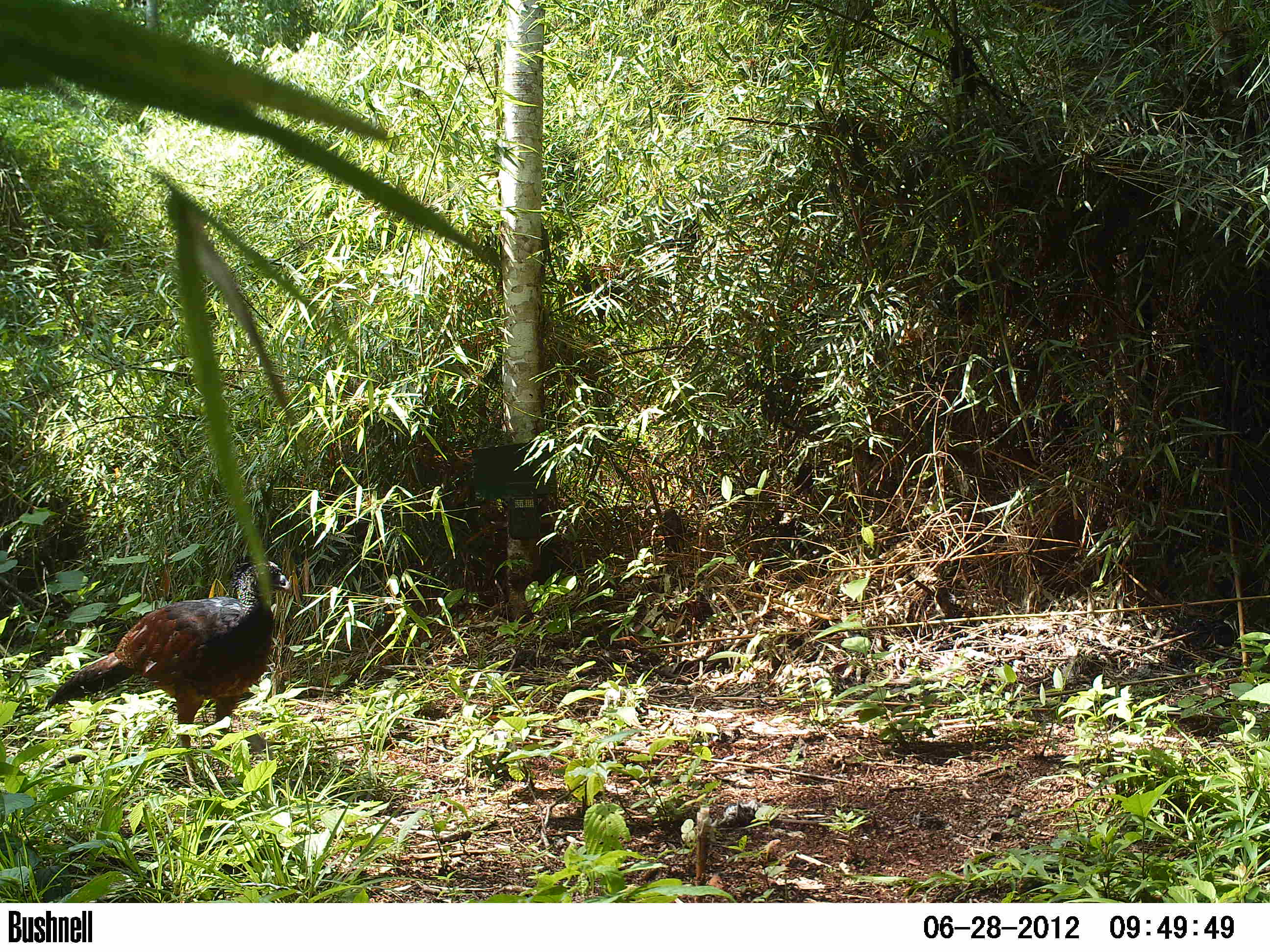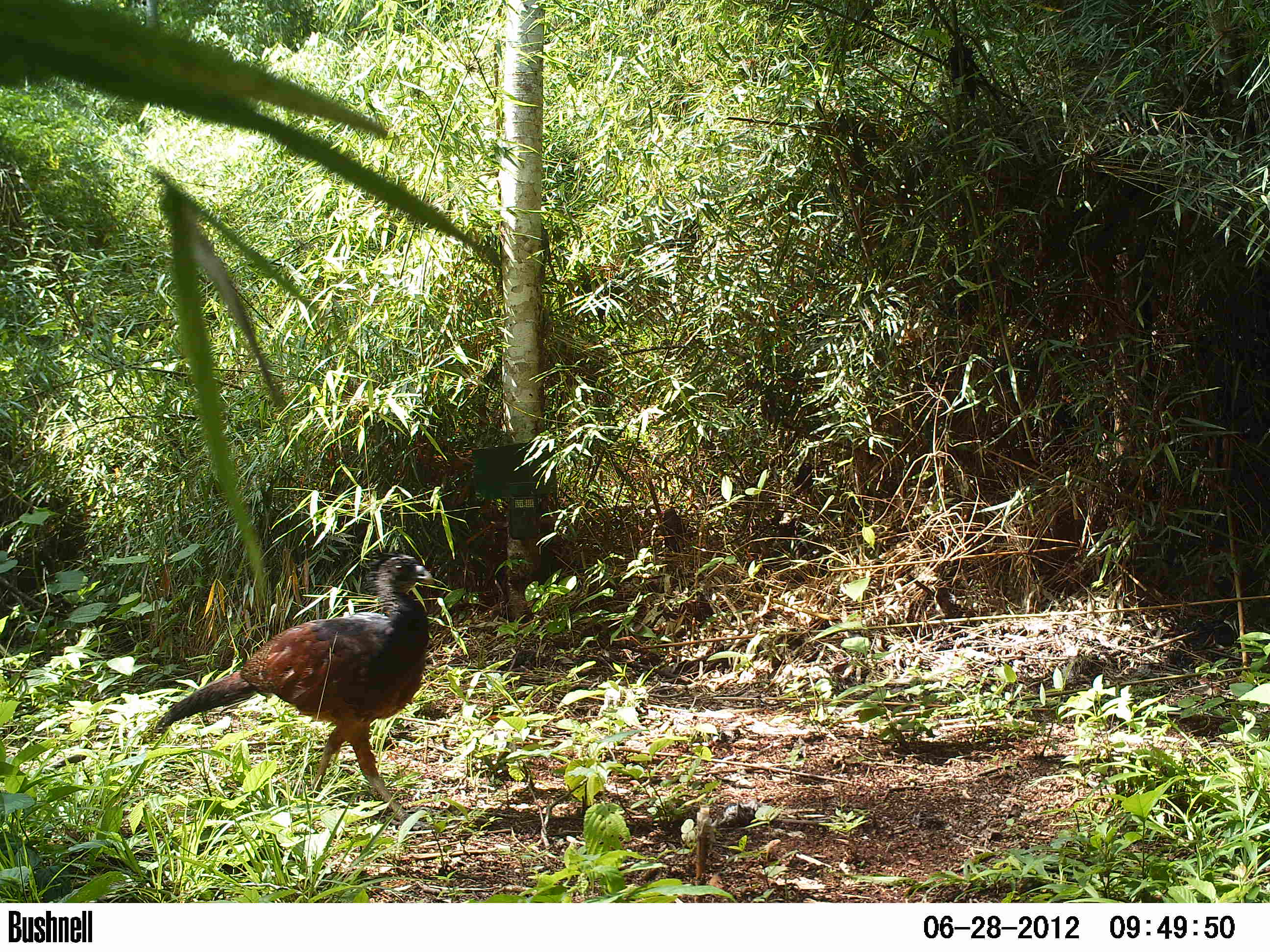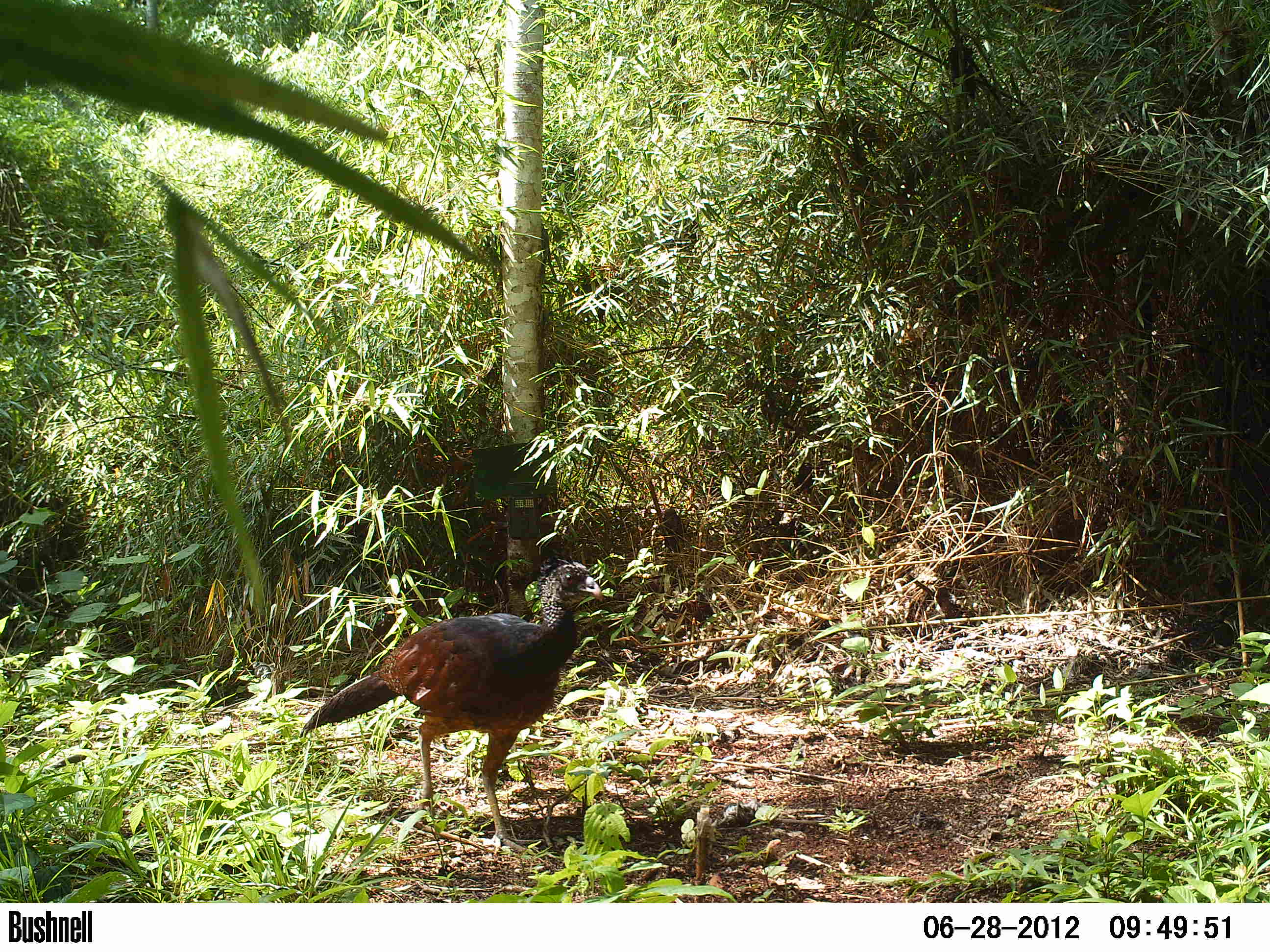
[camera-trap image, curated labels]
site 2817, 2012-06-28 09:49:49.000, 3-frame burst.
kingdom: Animalia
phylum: Chordata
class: Aves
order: Galliformes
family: Cracidae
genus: Crax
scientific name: Crax rubra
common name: great curassow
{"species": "Crax rubra (great curassow)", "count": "1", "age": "adult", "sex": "female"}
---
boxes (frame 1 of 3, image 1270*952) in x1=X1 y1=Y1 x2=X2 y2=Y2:
crax rubra: x1=46 y1=559 x2=292 y2=790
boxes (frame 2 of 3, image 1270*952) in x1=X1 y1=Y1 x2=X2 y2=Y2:
crax rubra: x1=153 y1=554 x2=437 y2=831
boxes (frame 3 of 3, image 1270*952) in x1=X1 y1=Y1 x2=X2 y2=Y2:
crax rubra: x1=299 y1=554 x2=601 y2=852